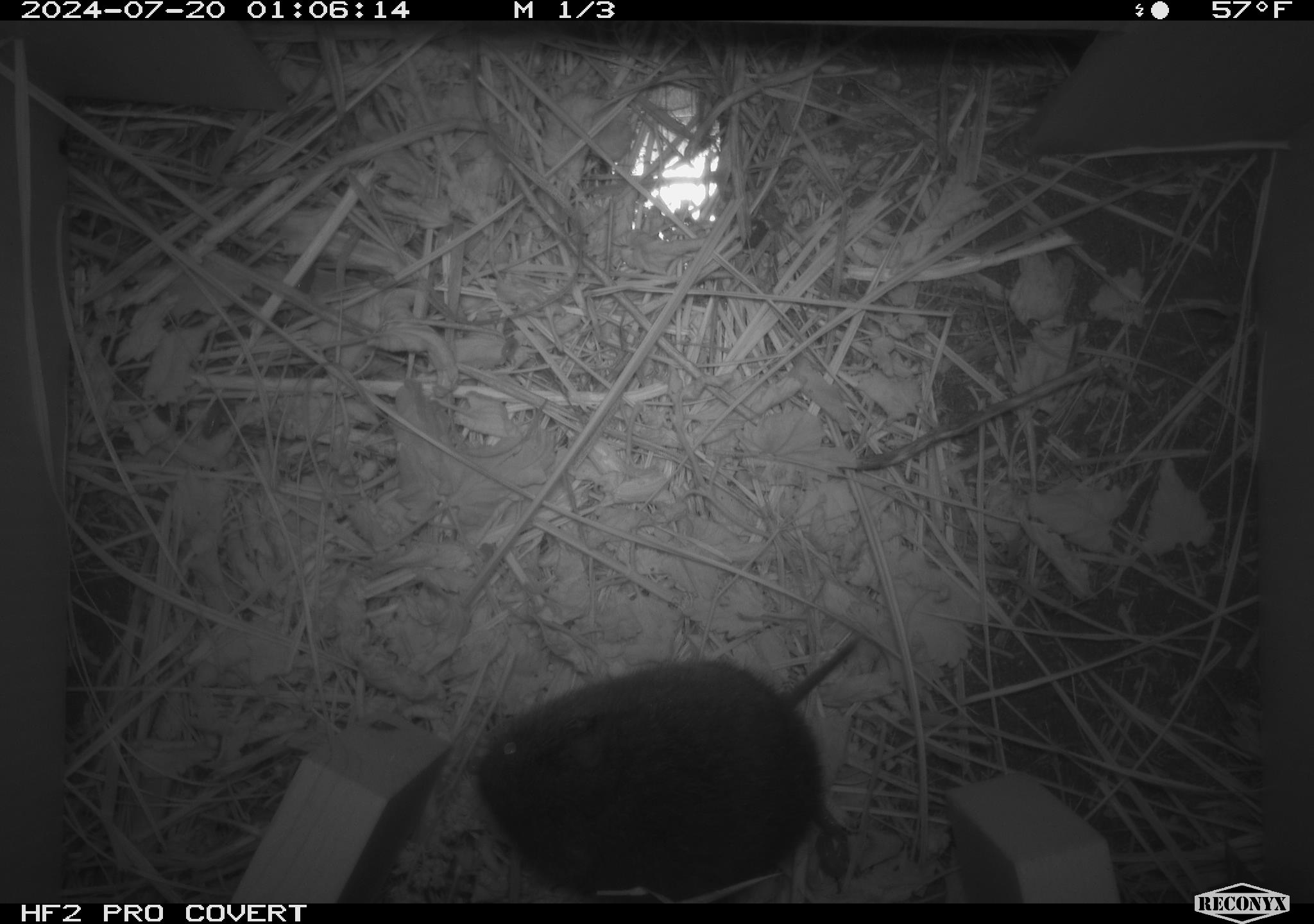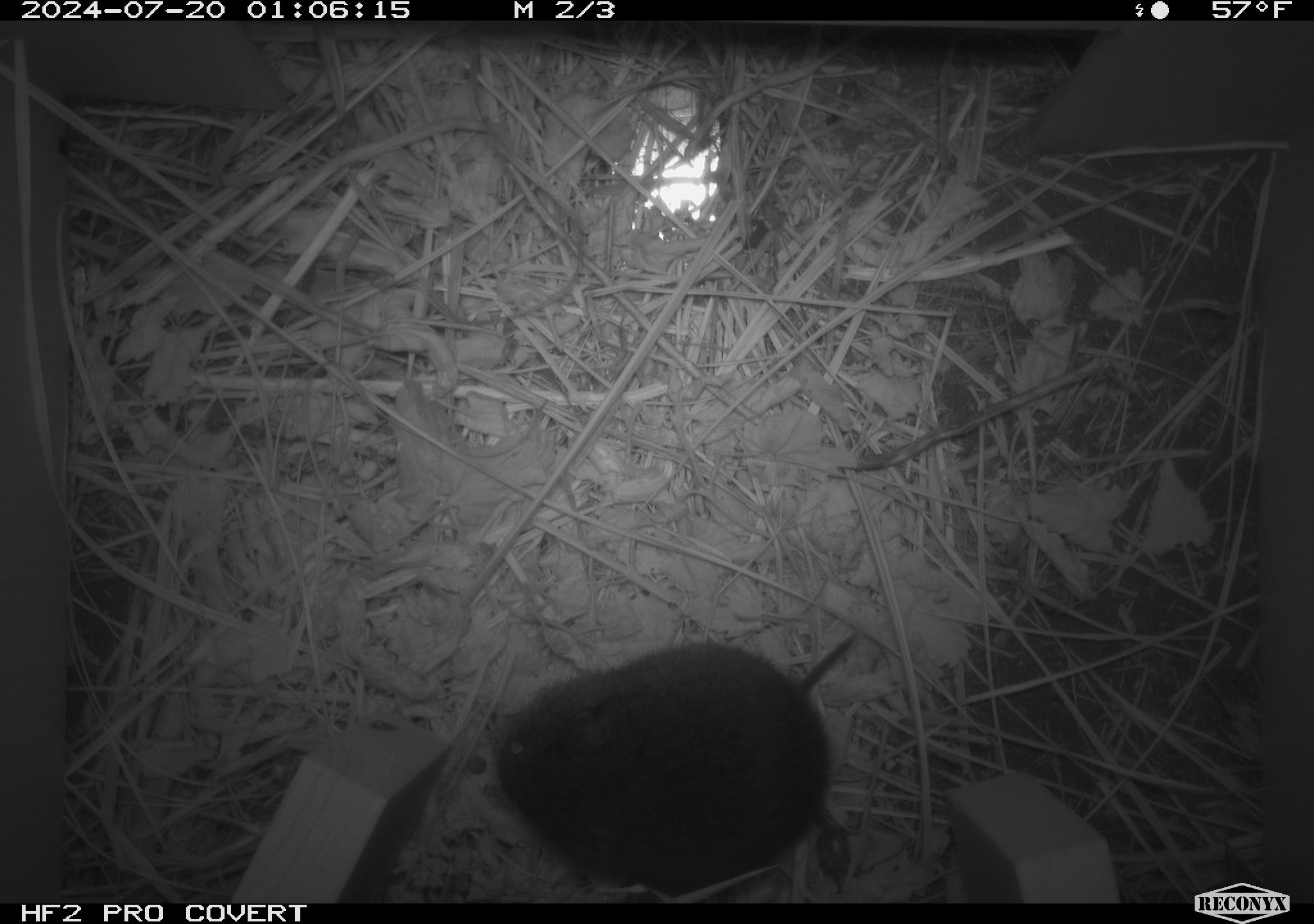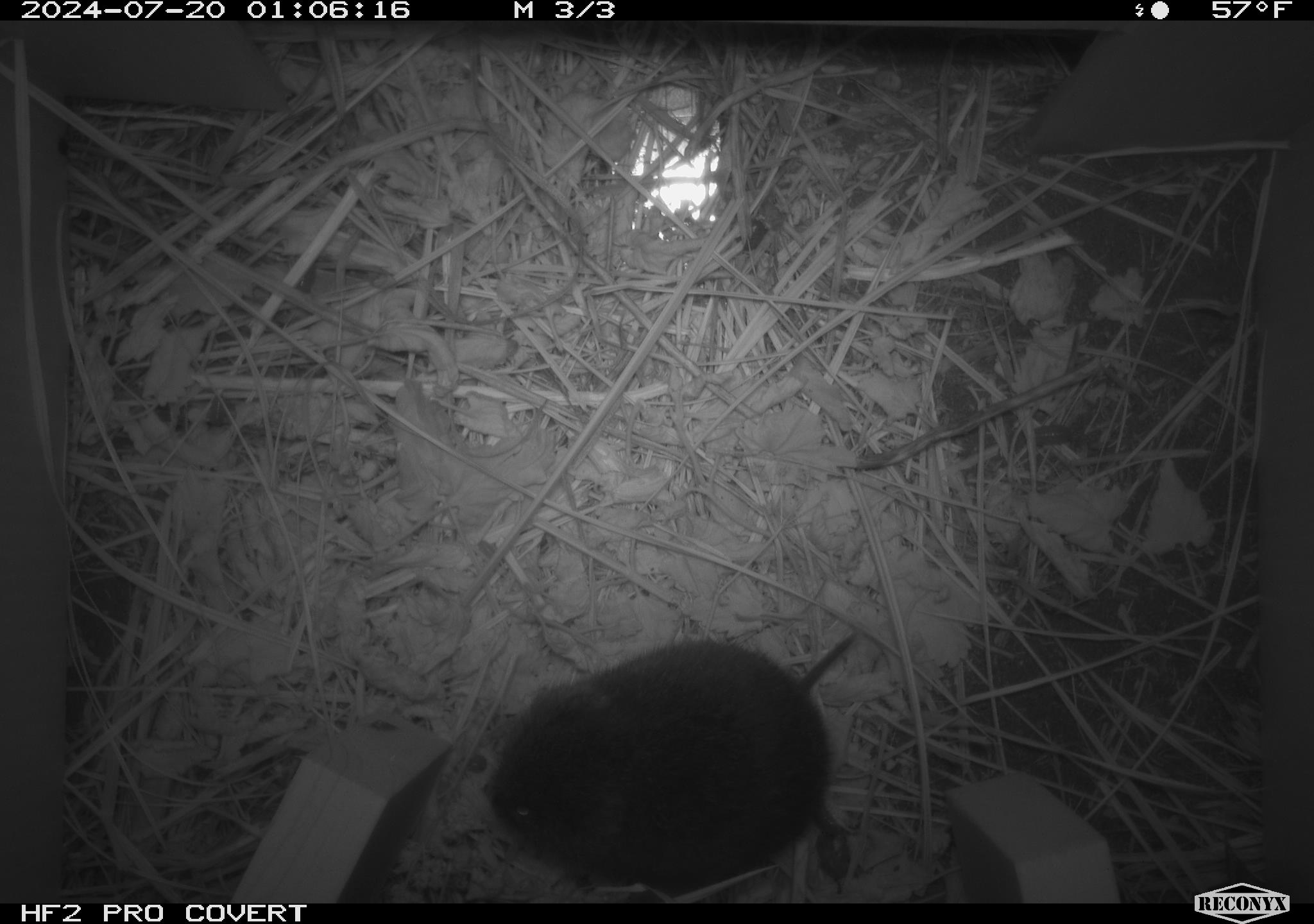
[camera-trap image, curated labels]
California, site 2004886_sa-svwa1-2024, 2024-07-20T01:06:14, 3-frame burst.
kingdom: Animalia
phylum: Chordata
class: Mammalia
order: Rodentia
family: Cricetidae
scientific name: Arvicolinae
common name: voles, lemmings, and muskrats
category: arvicolinae subfamily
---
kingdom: Animalia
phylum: Arthropoda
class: Malacostraca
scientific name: Malacostraca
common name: amphipods, crabs, isopods, krill, lobsters and shrimps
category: malacostracan